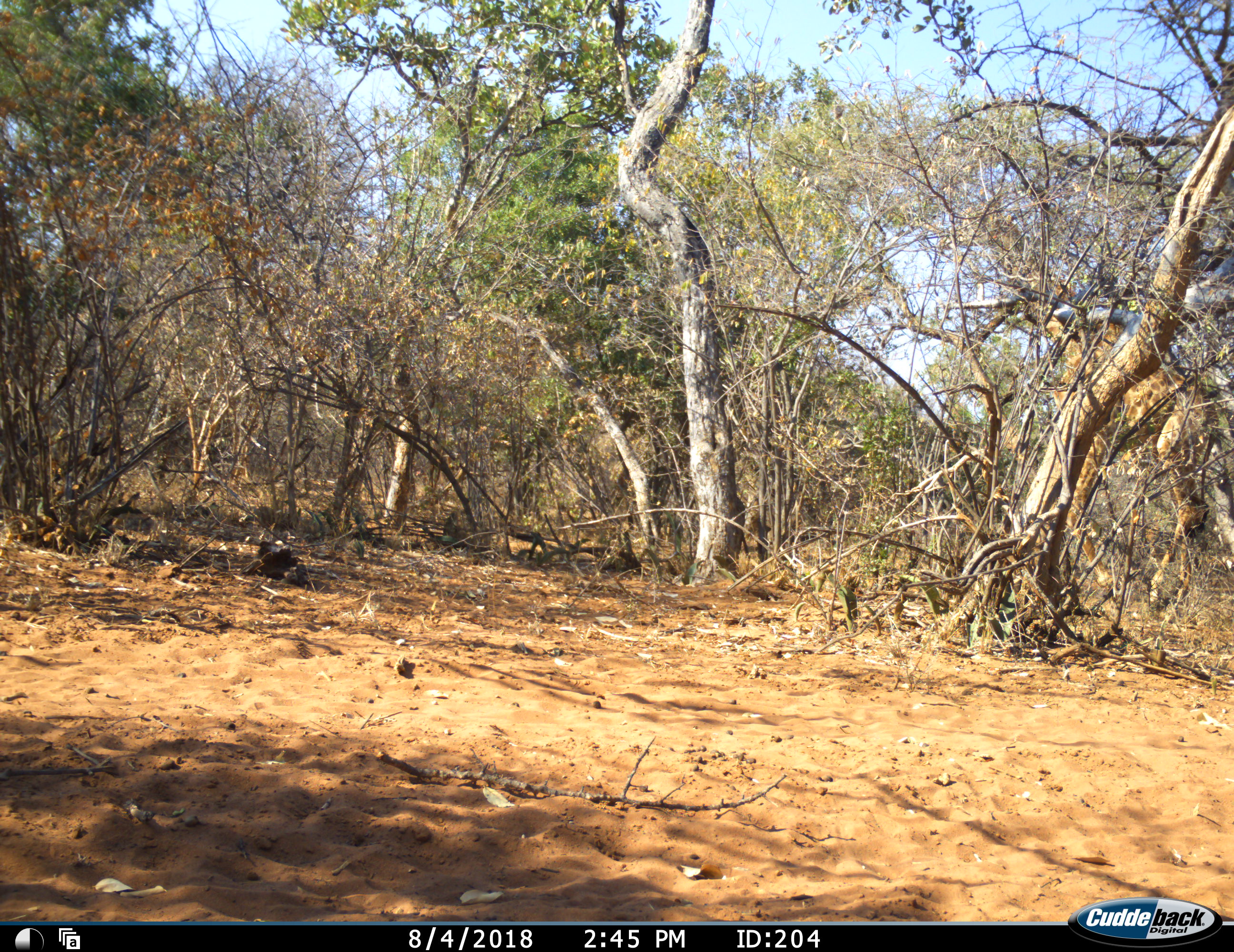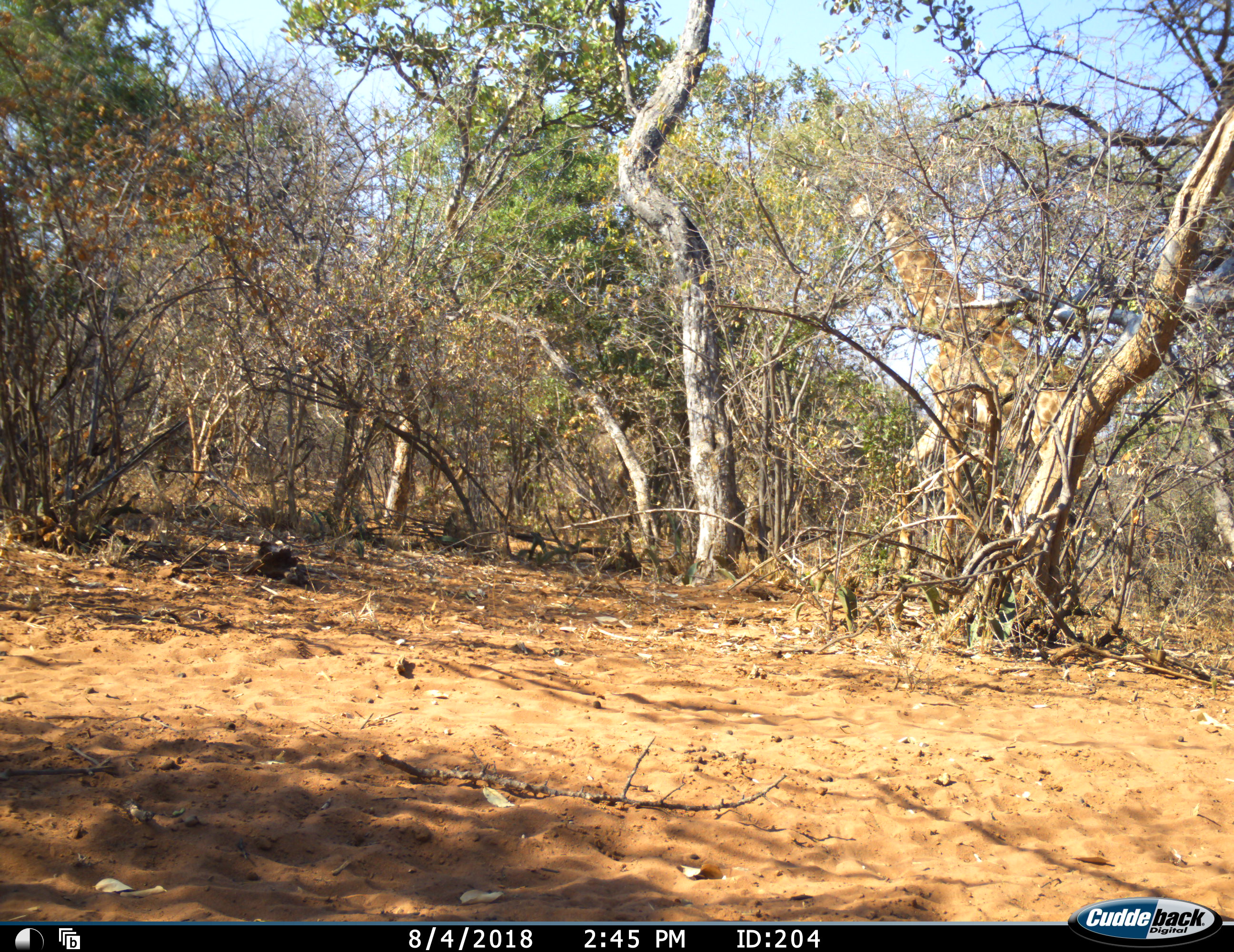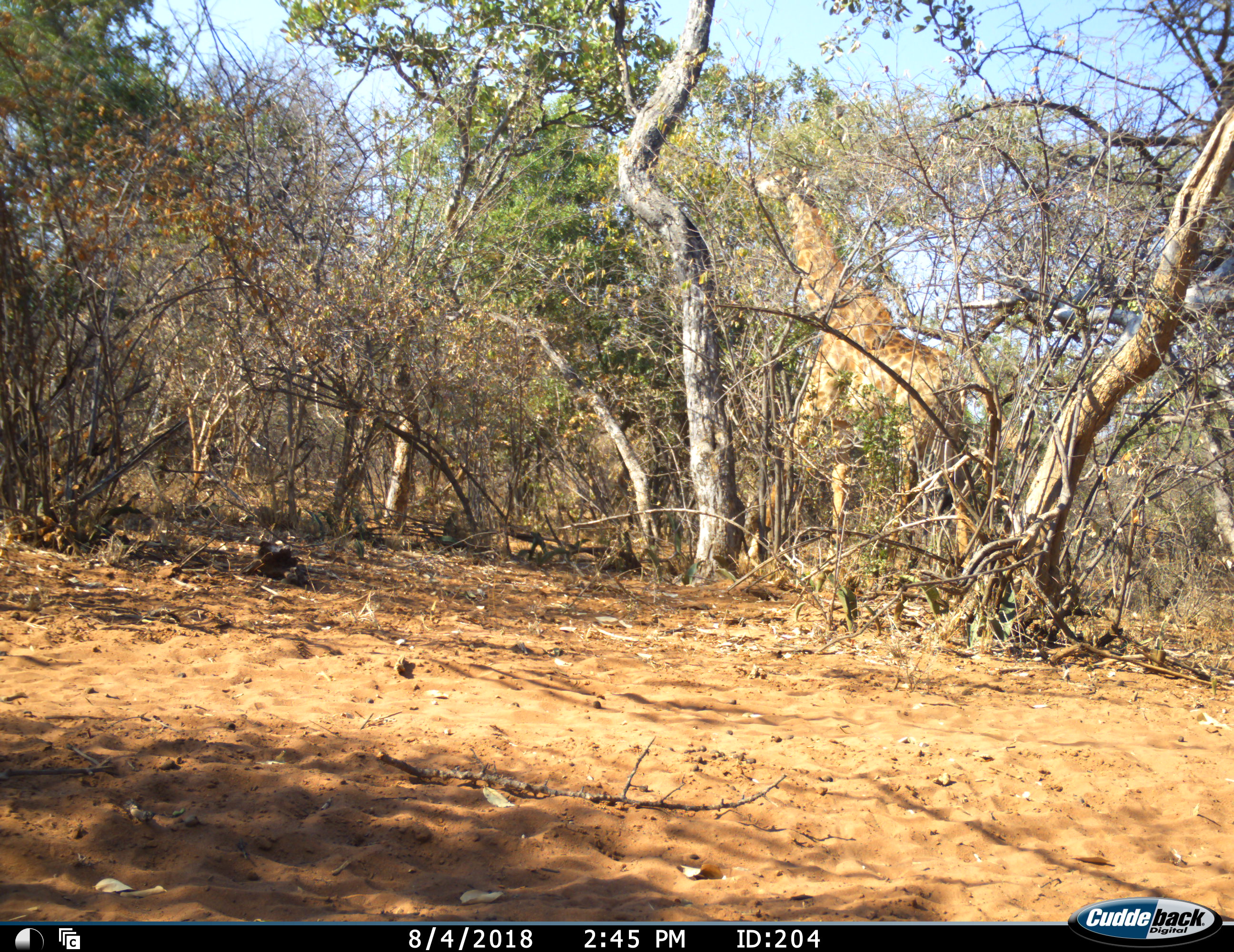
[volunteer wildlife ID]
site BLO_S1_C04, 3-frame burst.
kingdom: Animalia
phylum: Chordata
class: Mammalia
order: Artiodactyla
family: Giraffidae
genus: Giraffa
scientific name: Giraffa camelopardalis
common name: giraffe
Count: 1.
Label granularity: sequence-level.